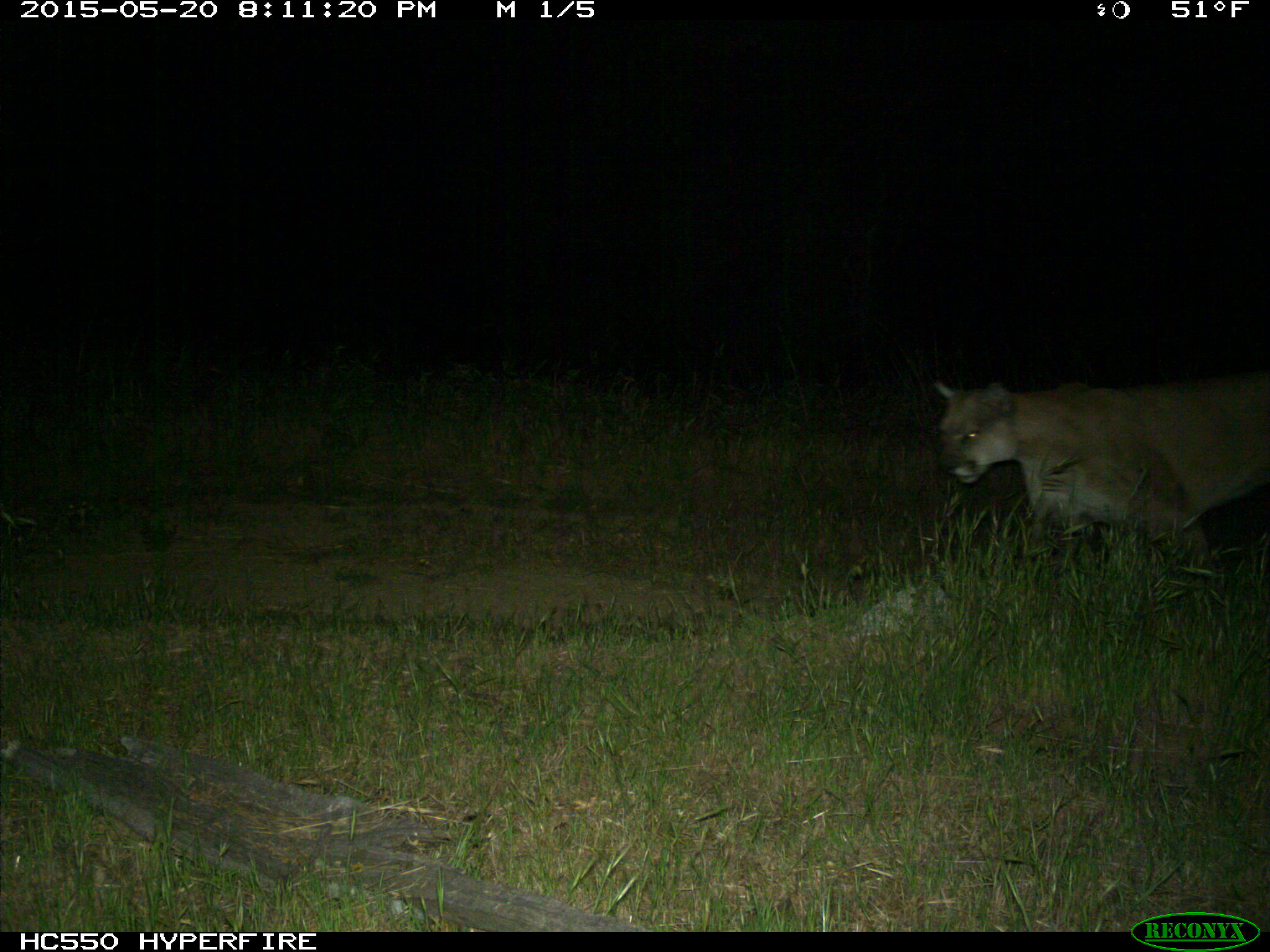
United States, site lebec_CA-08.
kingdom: Animalia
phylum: Chordata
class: Mammalia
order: Carnivora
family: Felidae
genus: Puma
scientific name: Puma concolor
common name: mountain lion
Puma concolor (mountain lion).